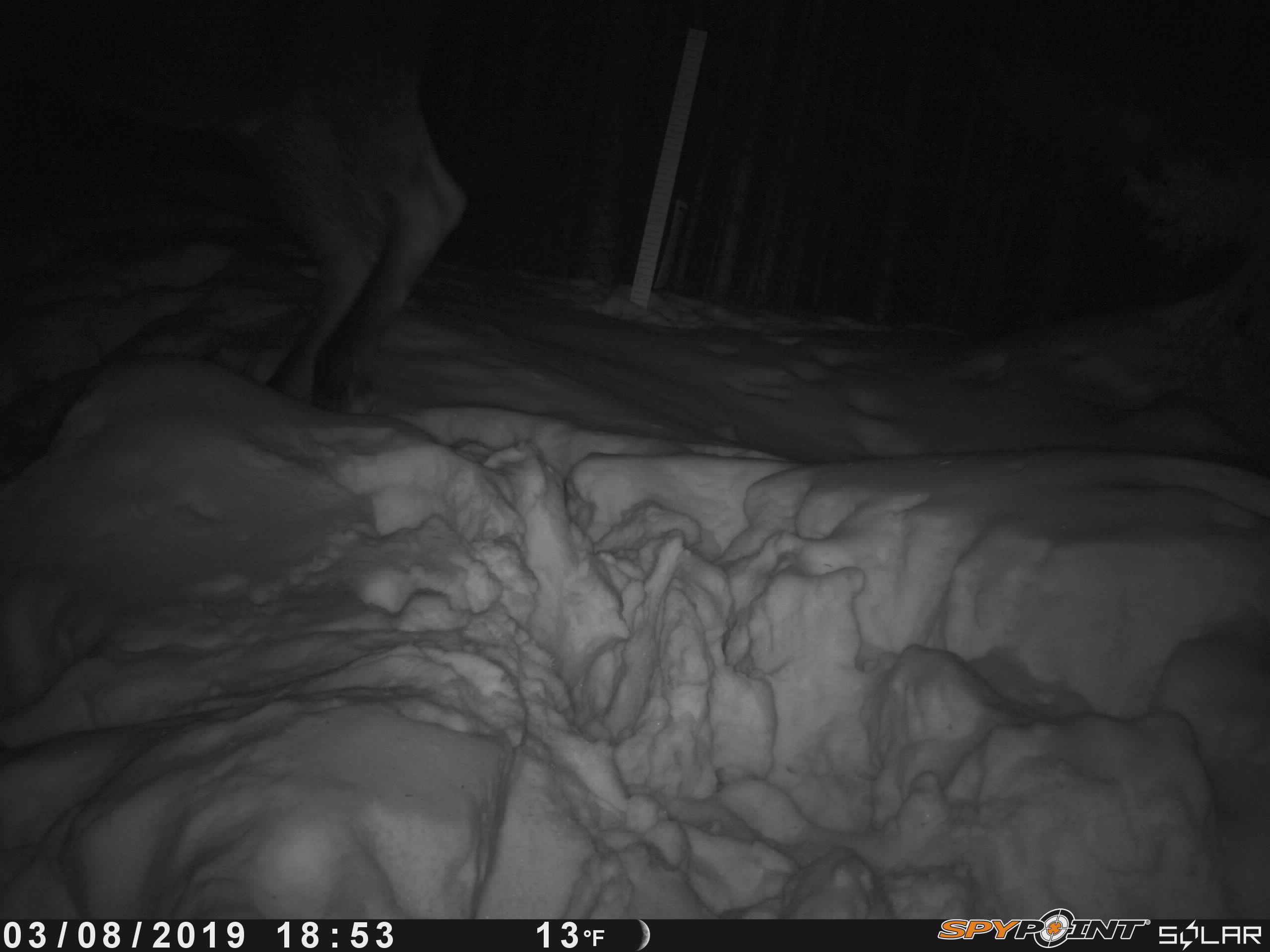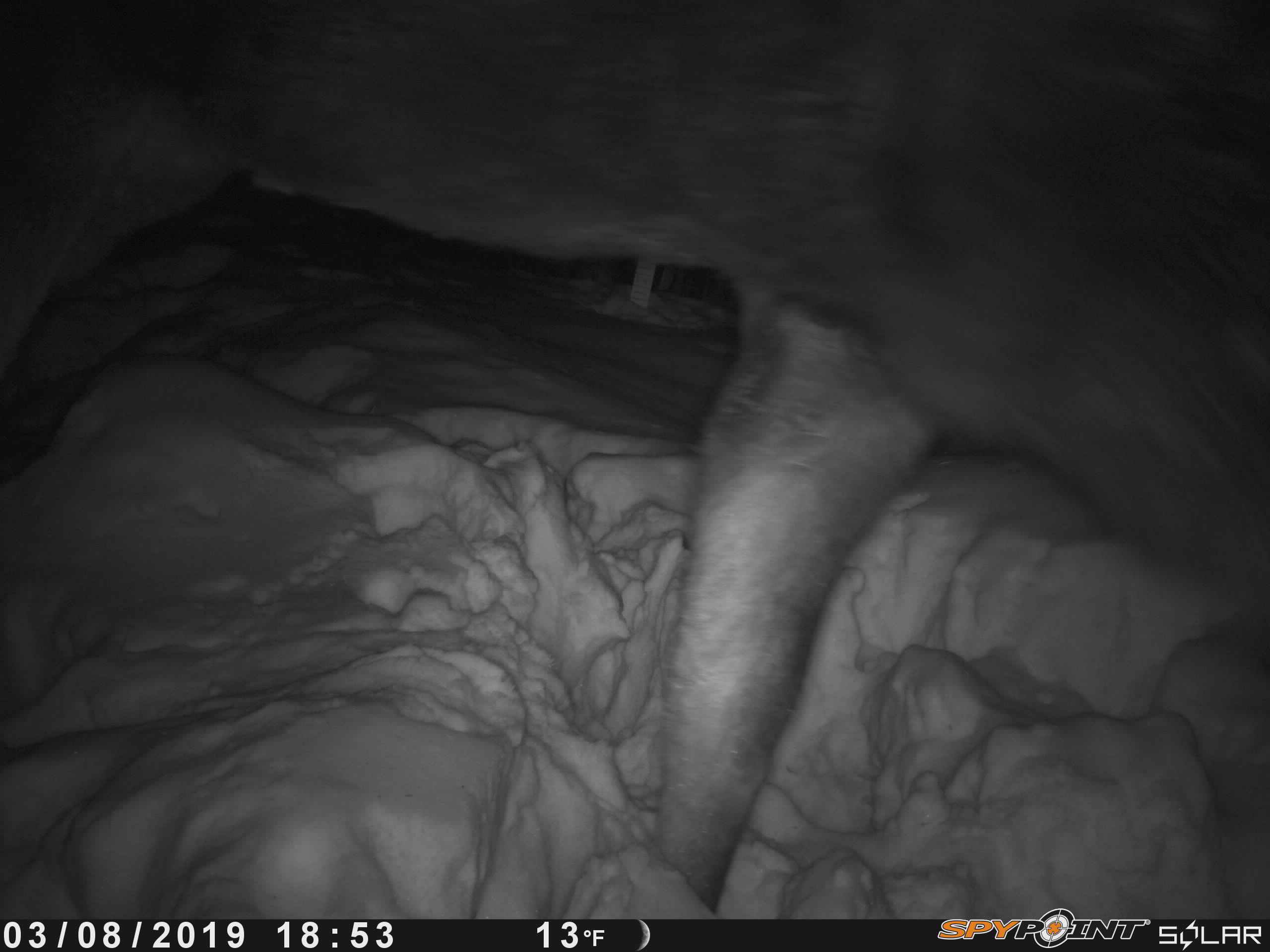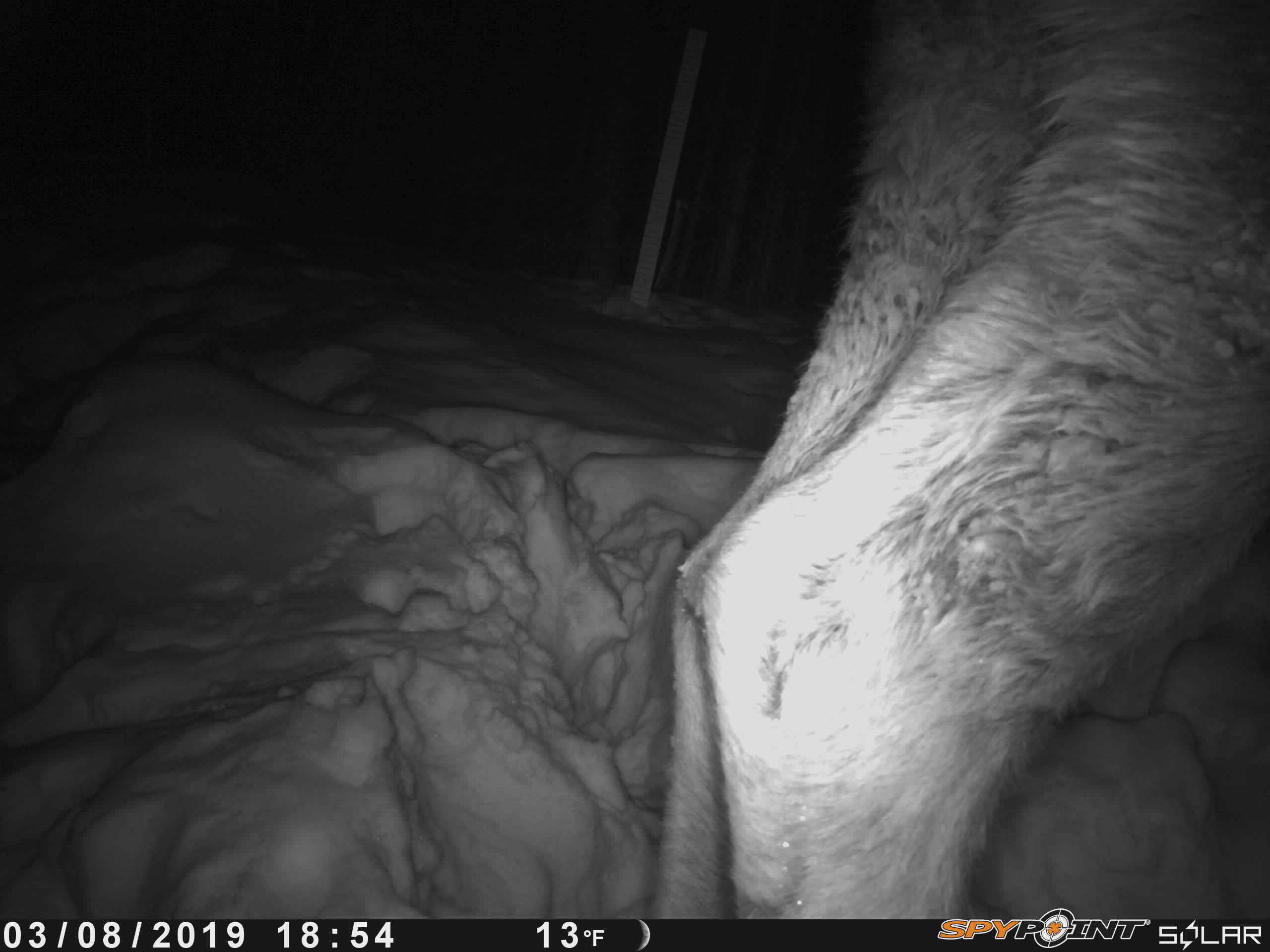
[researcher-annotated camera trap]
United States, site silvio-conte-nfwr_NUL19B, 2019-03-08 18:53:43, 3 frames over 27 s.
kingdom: Animalia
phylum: Chordata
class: Mammalia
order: Artiodactyla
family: Cervidae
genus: Alces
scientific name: Alces alces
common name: moose